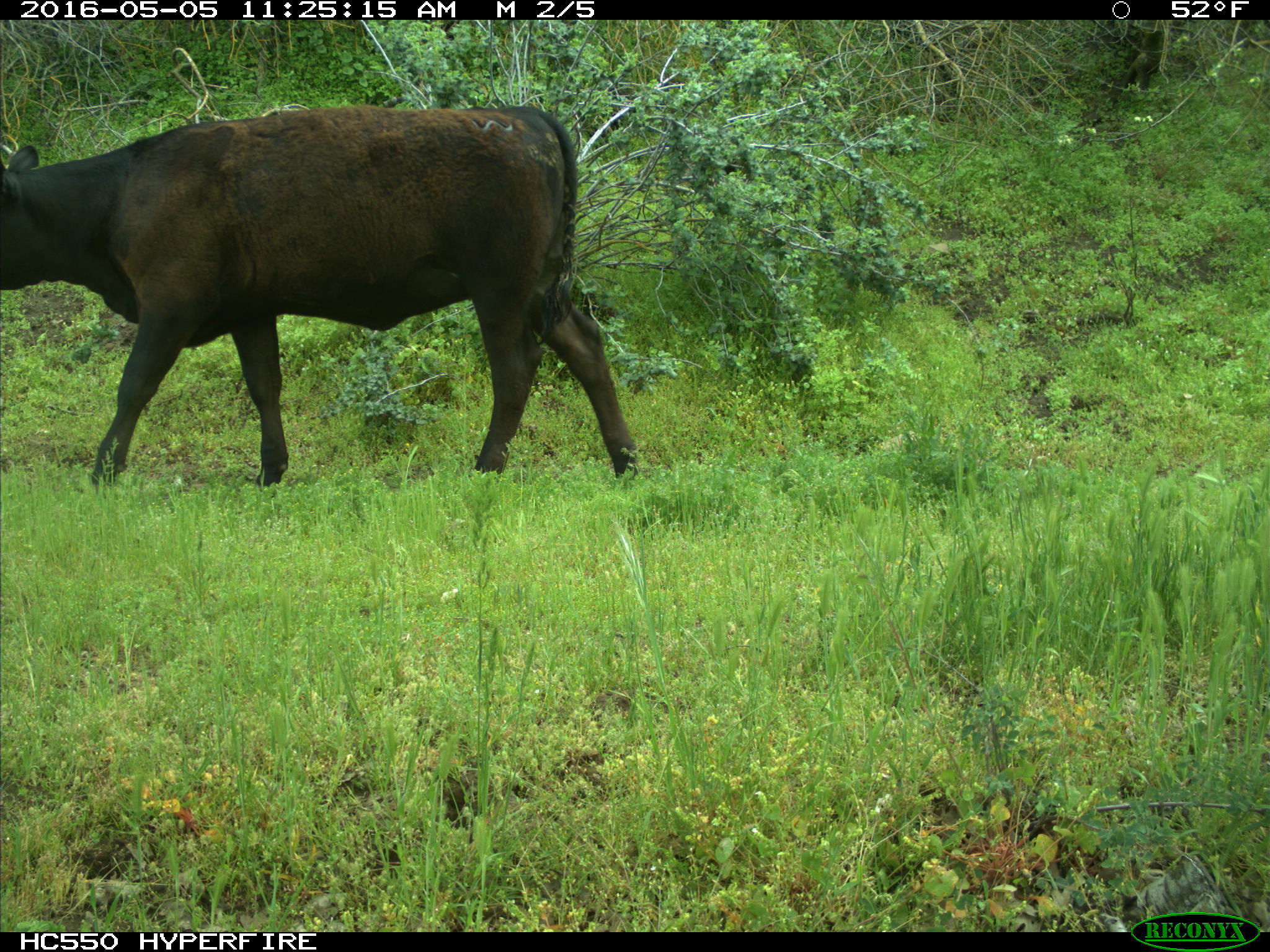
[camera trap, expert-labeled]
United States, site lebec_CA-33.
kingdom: Animalia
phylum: Chordata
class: Mammalia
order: Artiodactyla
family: Bovidae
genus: Bos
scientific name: Bos taurus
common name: domestic cow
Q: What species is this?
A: Bos taurus (domestic cow).